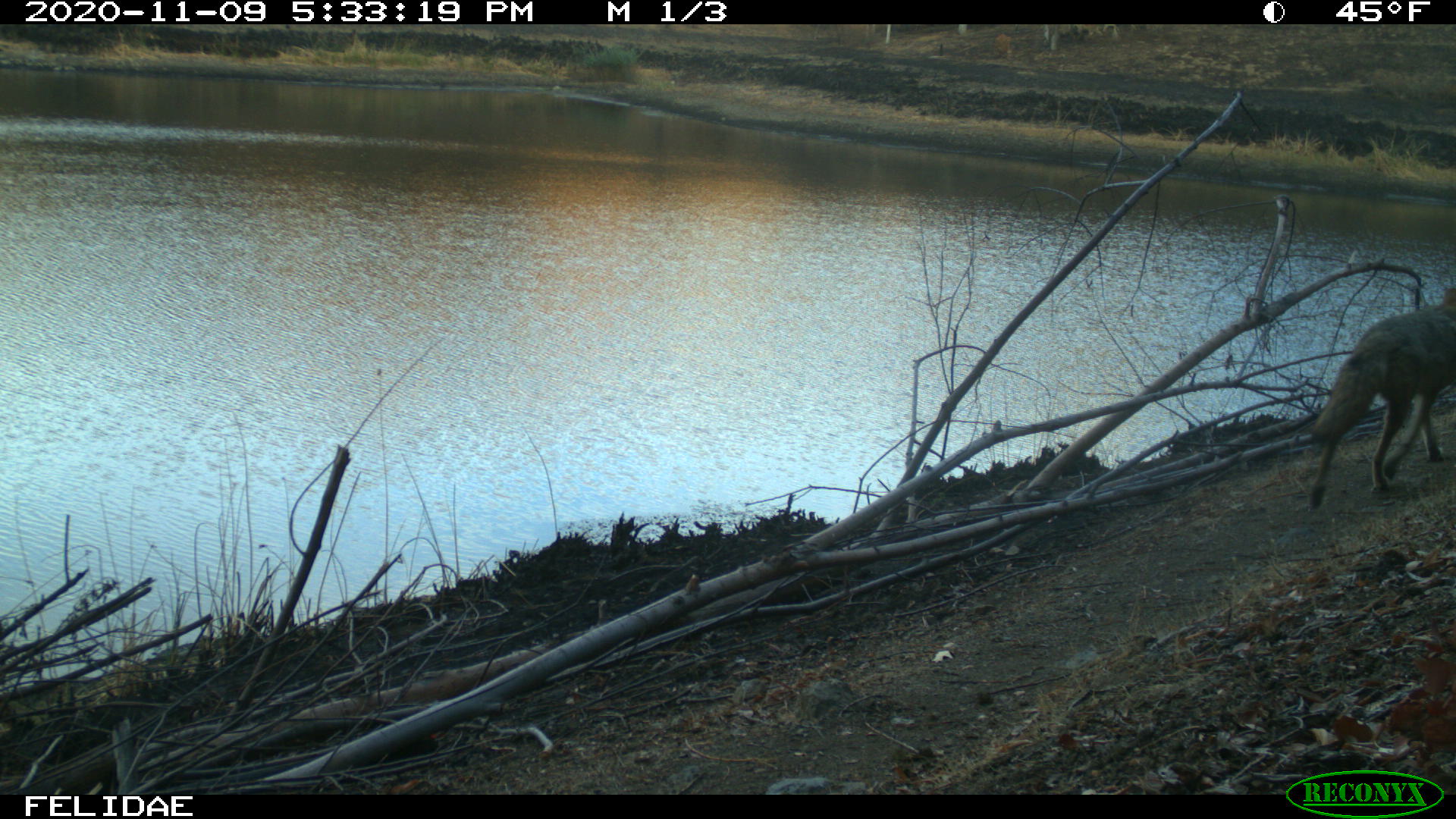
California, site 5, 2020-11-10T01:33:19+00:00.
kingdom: Animalia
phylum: Chordata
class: Mammalia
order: Carnivora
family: Canidae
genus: Canis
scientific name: Canis latrans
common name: coyote